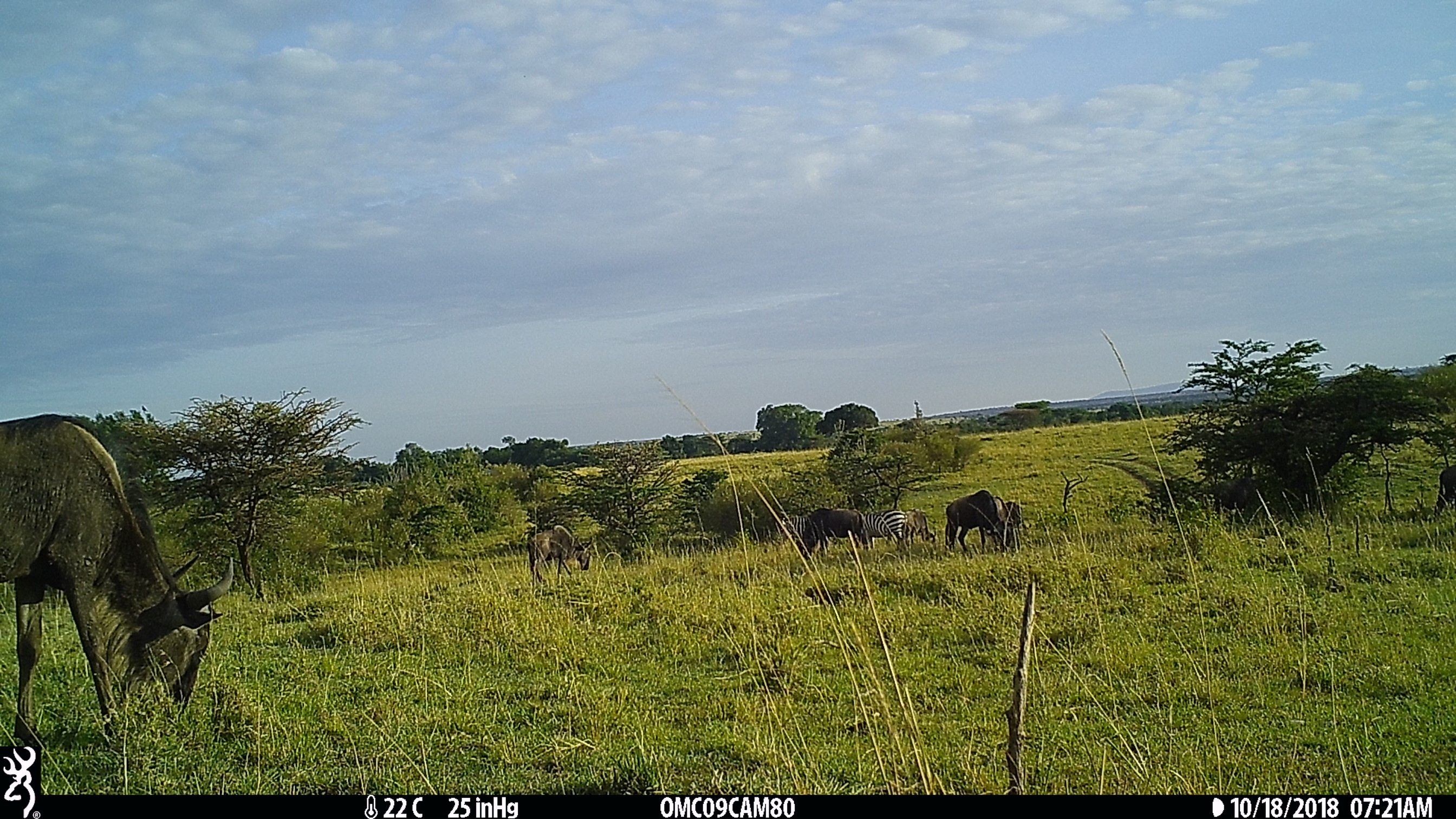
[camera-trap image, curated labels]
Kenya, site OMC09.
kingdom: Animalia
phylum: Chordata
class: Mammalia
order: Perissodactyla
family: Equidae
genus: Equus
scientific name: Equus quagga burchellii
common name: burchell's zebra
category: zebra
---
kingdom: Animalia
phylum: Chordata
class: Mammalia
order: Artiodactyla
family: Bovidae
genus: Connochaetes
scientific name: Connochaetes taurinus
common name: blue wildebeest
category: wildebeest